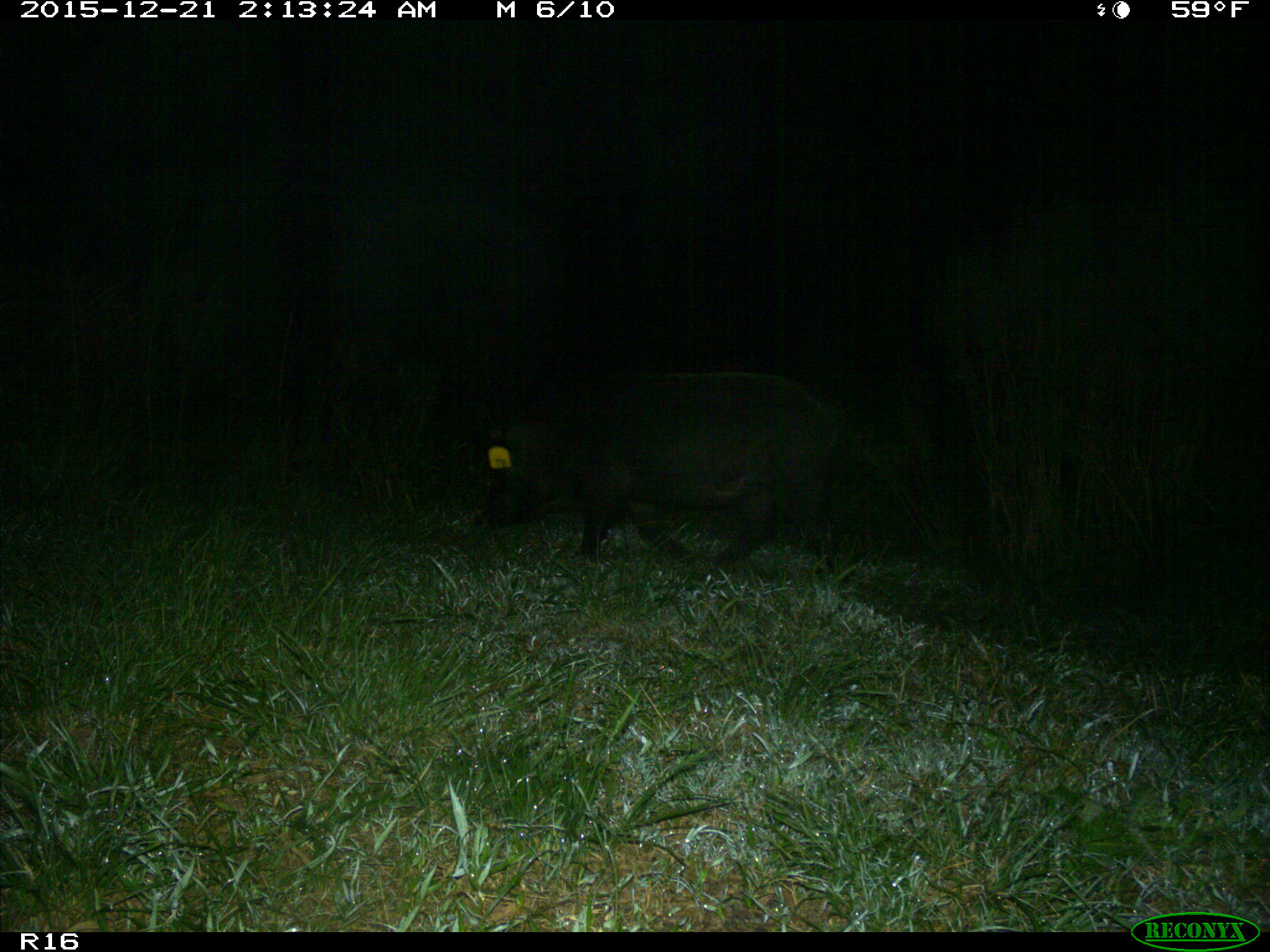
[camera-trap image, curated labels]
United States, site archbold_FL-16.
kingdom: Animalia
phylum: Chordata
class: Mammalia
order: Artiodactyla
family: Suidae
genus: Sus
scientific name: Sus scrofa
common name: wild boar